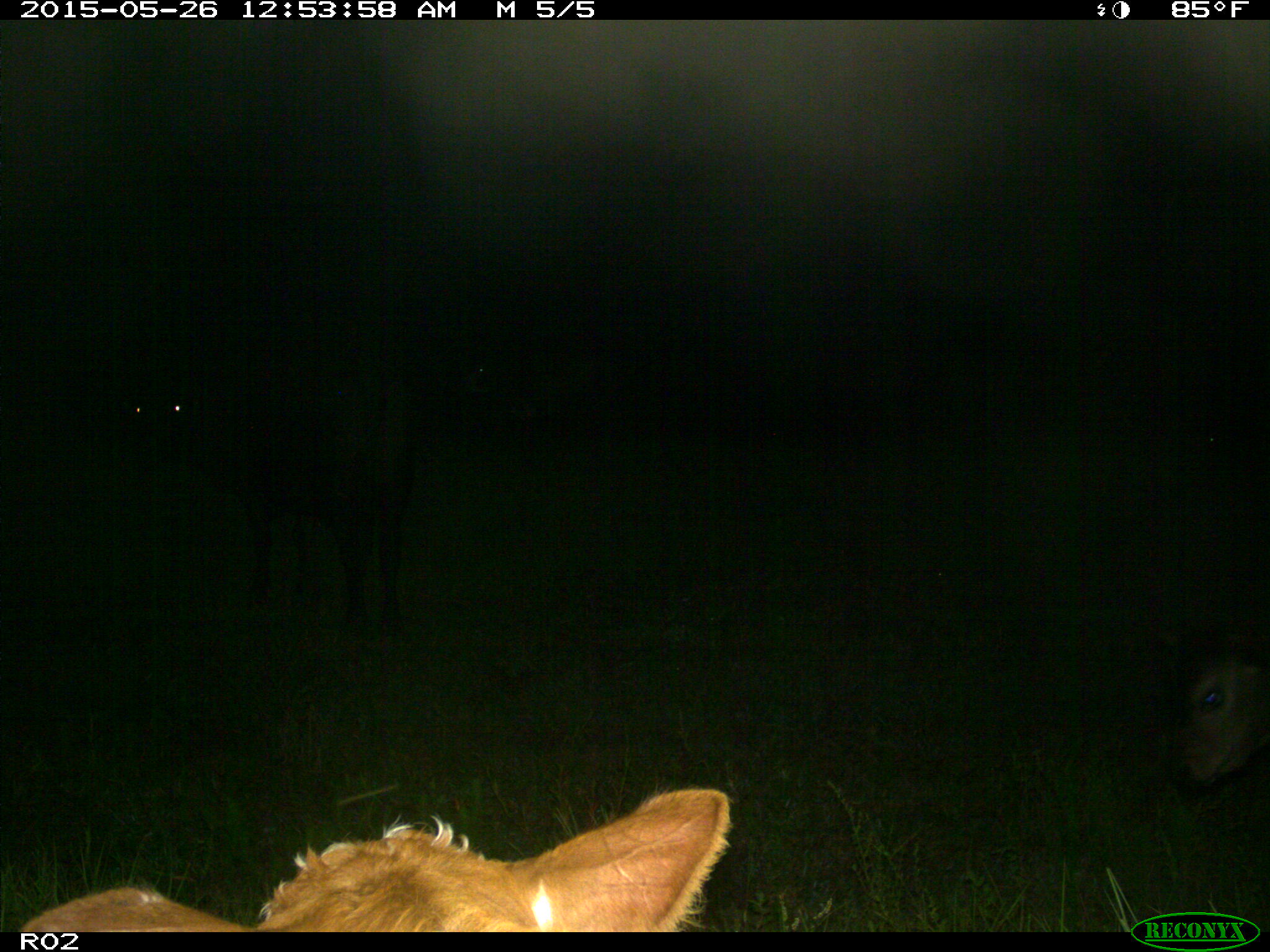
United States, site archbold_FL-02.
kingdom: Animalia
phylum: Chordata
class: Mammalia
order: Artiodactyla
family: Bovidae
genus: Bos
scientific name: Bos taurus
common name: domestic cow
Bos taurus (domestic cow).